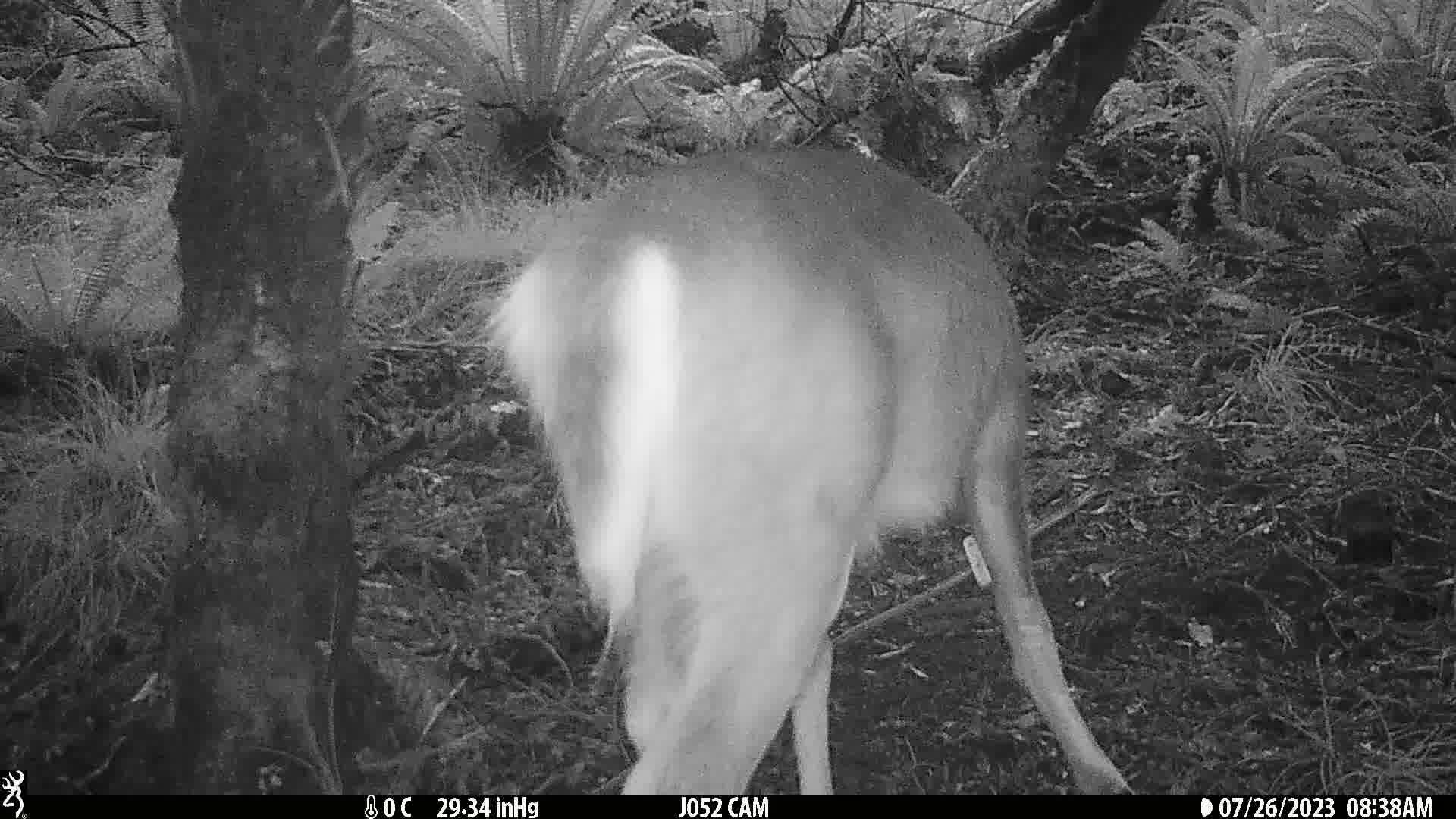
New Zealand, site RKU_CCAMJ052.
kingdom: Animalia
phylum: Chordata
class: Mammalia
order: Artiodactyla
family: Cervidae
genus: Odocoileus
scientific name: Odocoileus virginianus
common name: white-tailed deer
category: white tailed deer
White tailed deer (white-tailed deer) (Odocoileus virginianus).